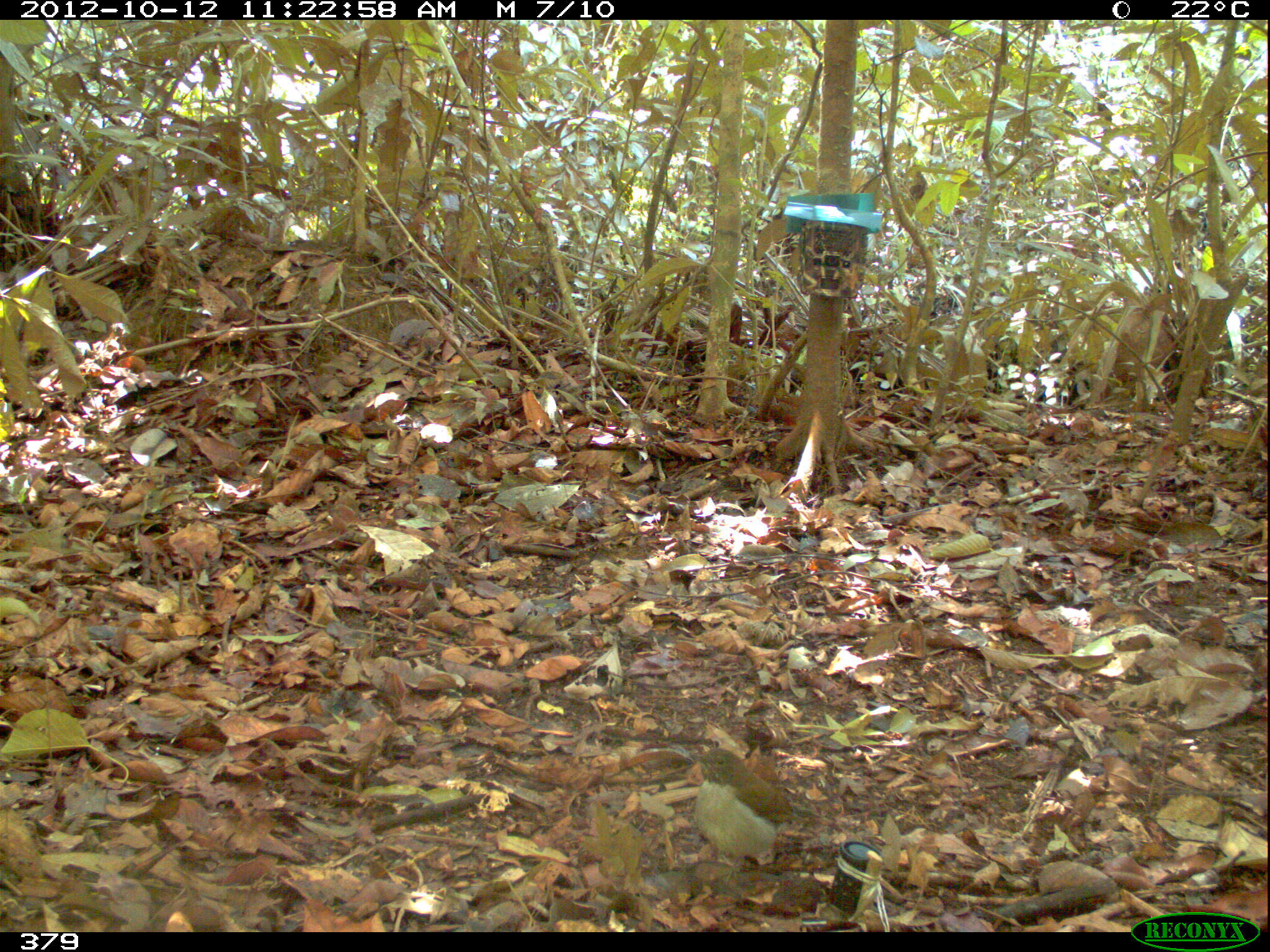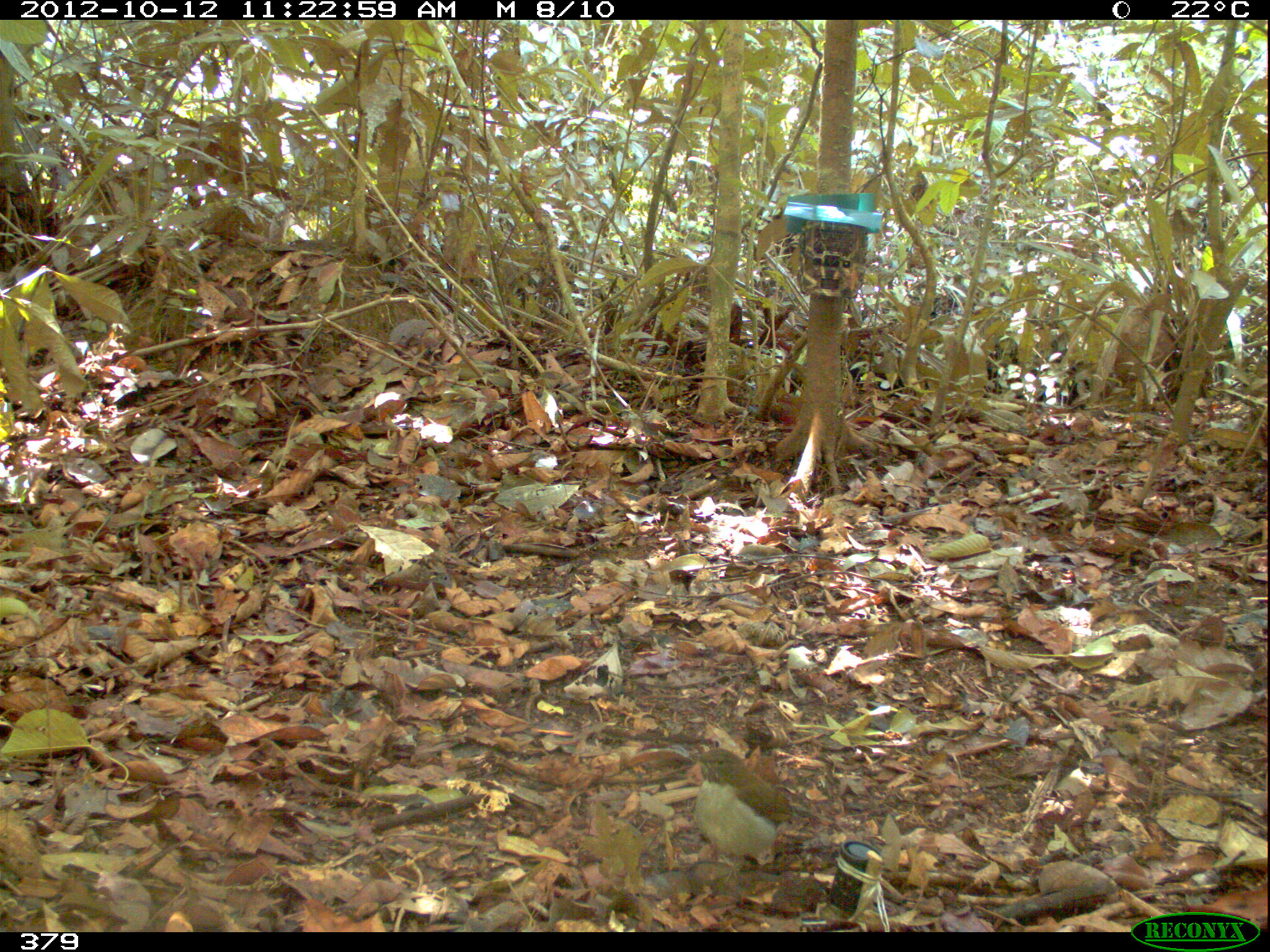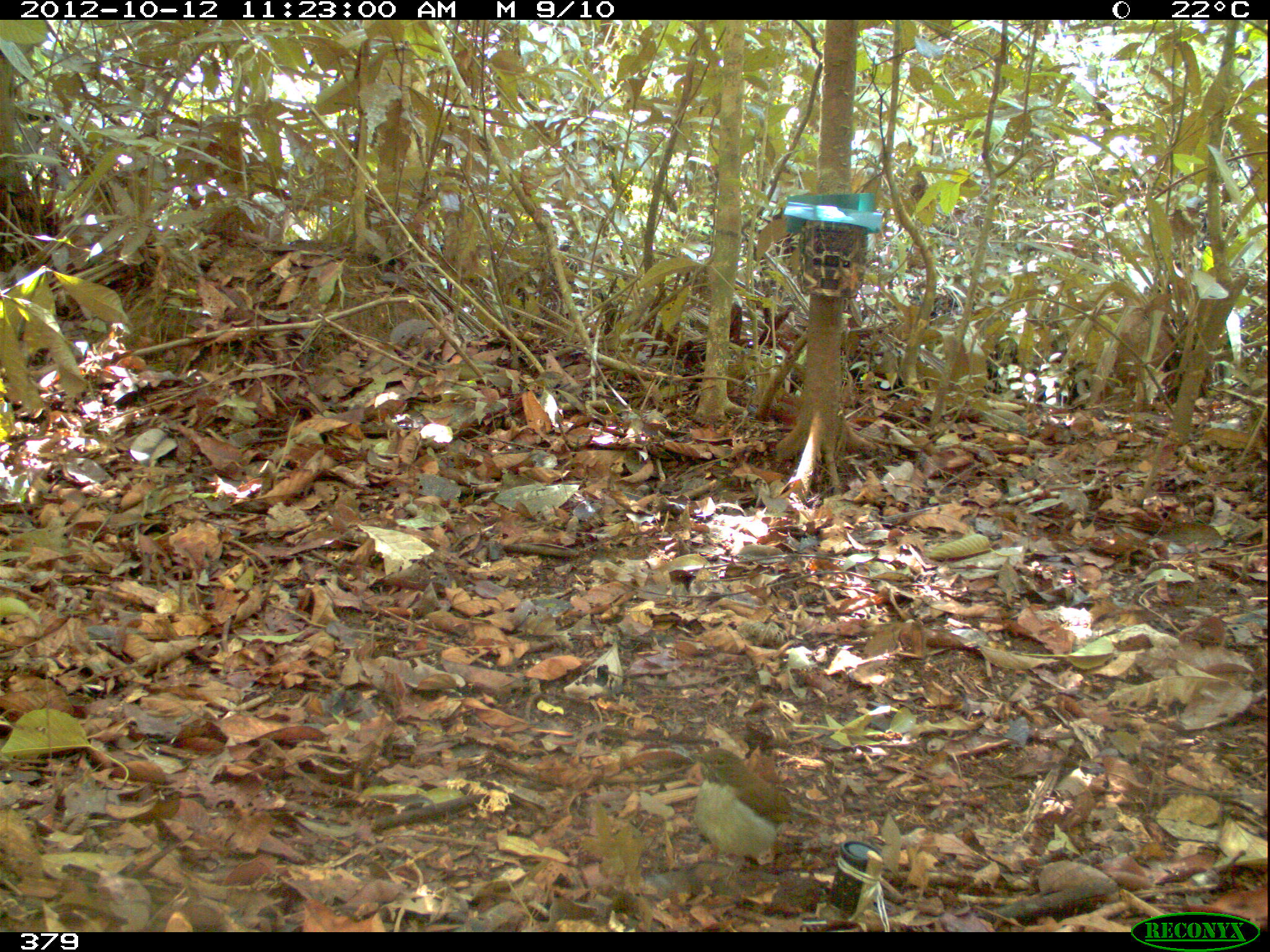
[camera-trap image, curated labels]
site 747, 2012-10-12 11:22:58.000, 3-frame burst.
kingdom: Animalia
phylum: Chordata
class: Aves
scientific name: Aves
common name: bird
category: unknown bird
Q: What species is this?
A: Unknown bird (bird) (Aves).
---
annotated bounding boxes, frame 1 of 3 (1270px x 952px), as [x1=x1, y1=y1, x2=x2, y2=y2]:
unknown bird: [x1=684, y1=745, x2=845, y2=888]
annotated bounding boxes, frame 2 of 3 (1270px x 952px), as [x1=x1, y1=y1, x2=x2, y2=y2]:
unknown bird: [x1=685, y1=745, x2=833, y2=889]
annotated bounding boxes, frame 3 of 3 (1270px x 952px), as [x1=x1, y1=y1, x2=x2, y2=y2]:
unknown bird: [x1=684, y1=746, x2=822, y2=889]